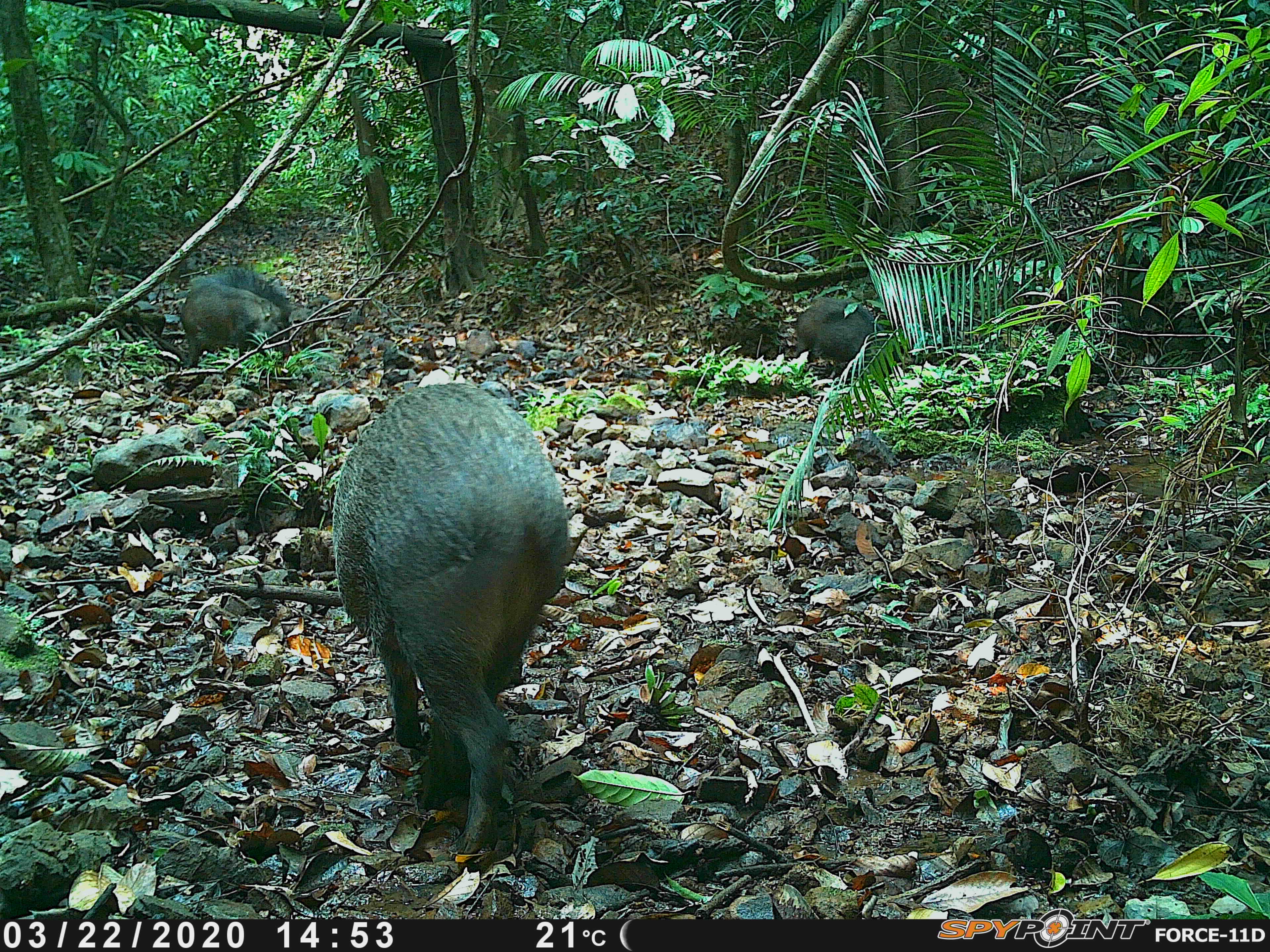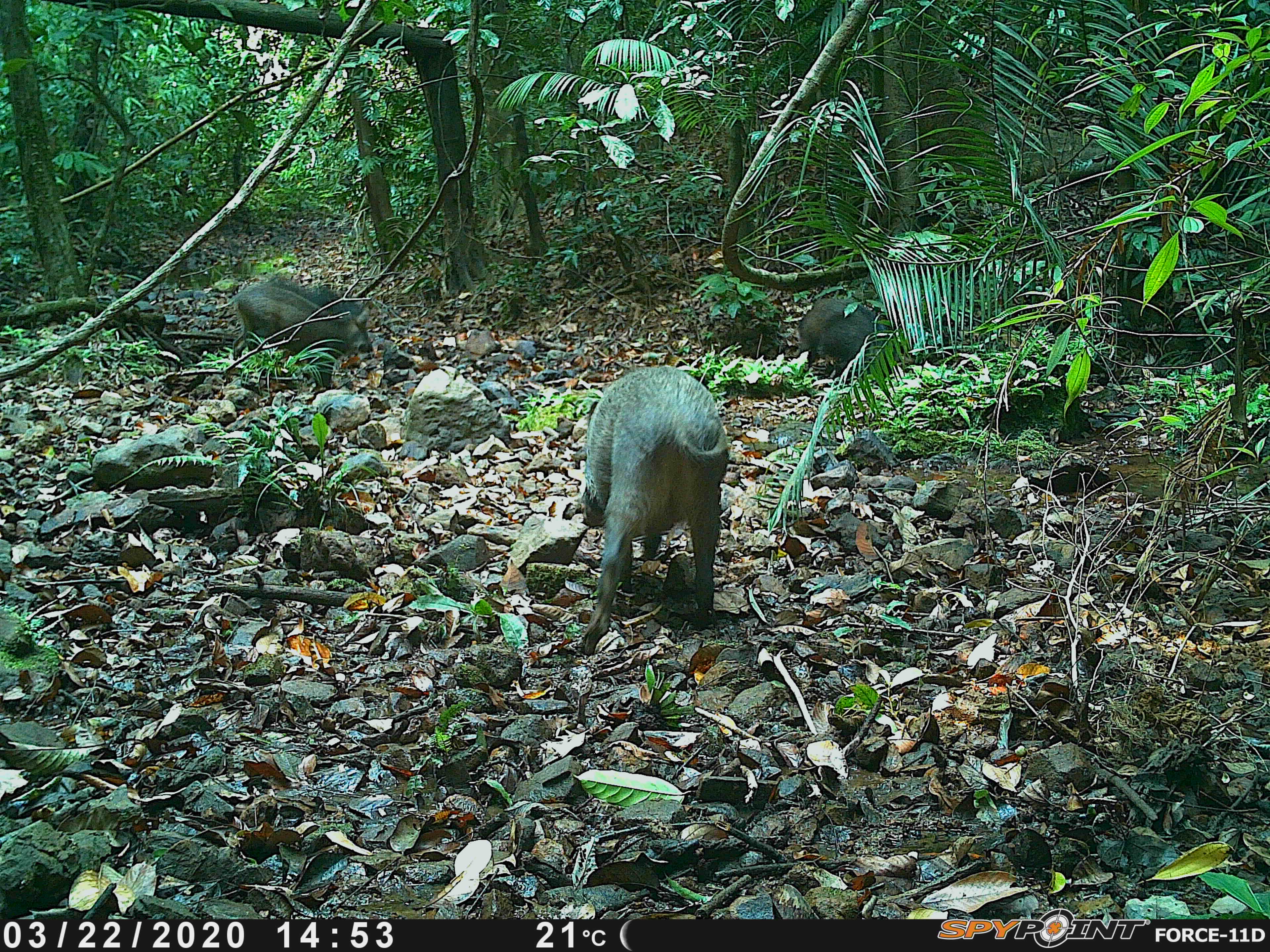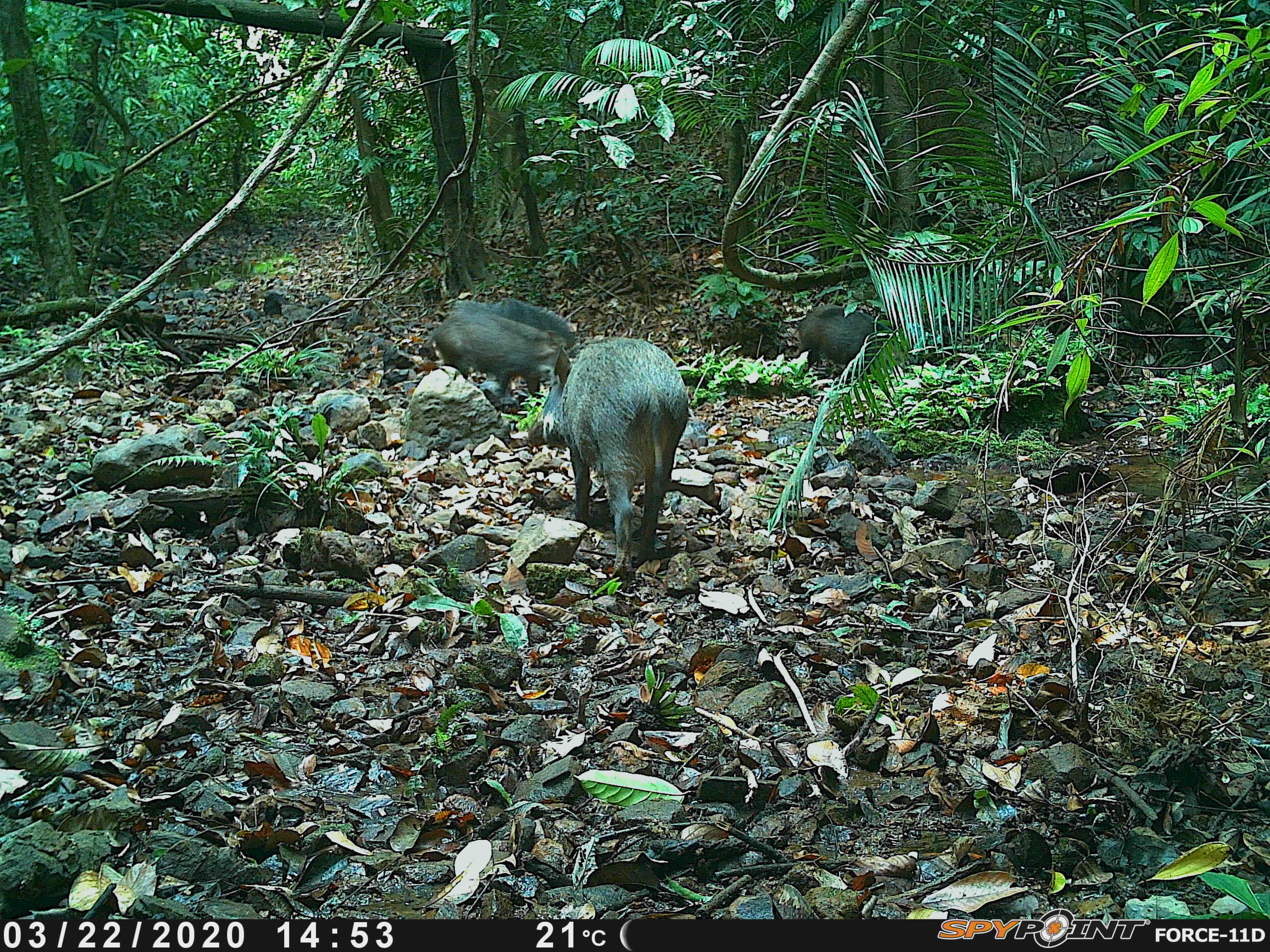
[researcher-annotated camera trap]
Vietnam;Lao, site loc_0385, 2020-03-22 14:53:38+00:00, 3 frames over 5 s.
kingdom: Animalia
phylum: Chordata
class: Mammalia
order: Artiodactyla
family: Suidae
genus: Sus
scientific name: Sus scrofa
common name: eurasian wild pig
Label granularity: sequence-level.